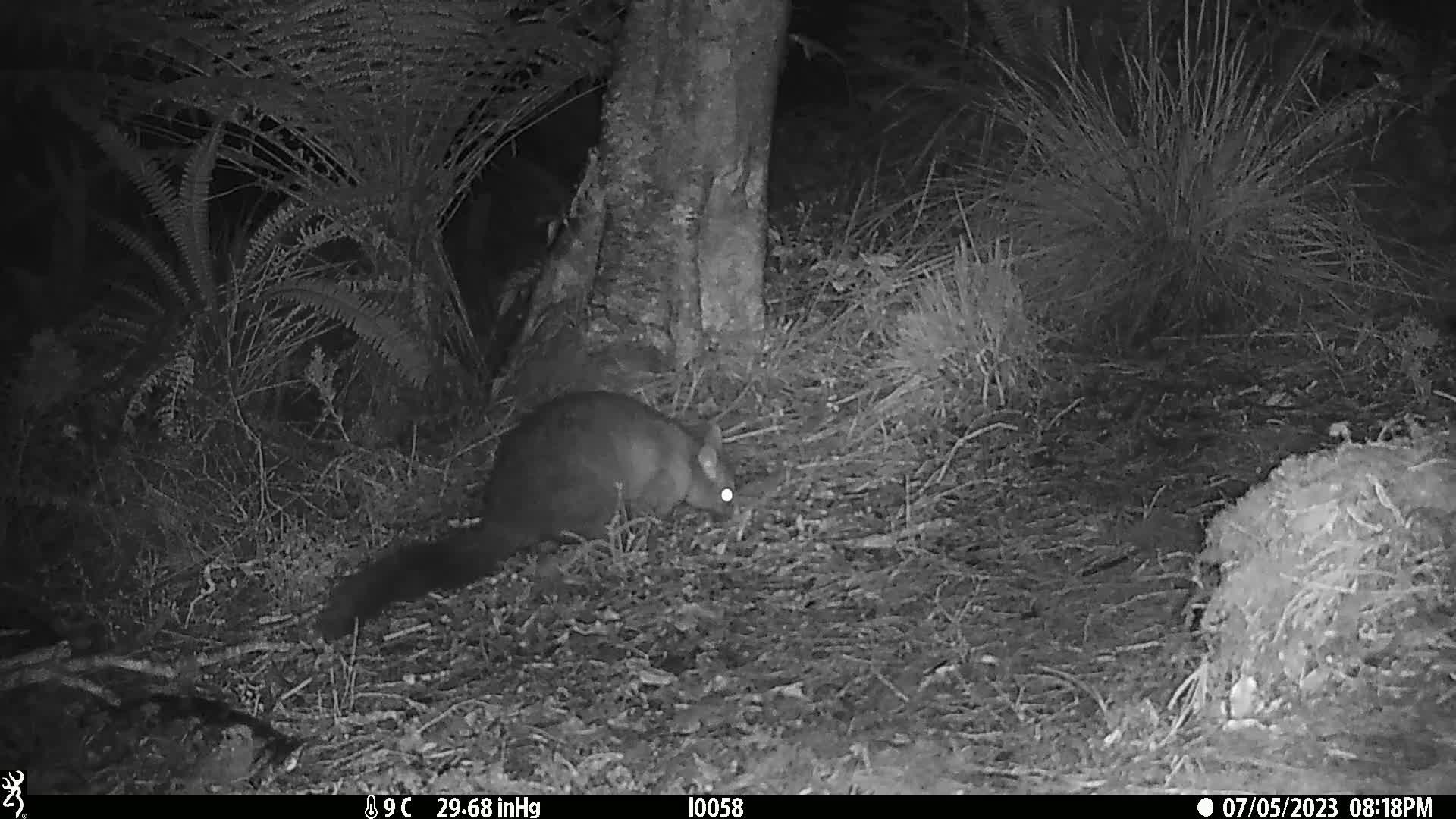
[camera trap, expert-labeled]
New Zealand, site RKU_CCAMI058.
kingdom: Animalia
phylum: Chordata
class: Mammalia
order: Diprotodontia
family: Phalangeridae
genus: Trichosurus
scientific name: Trichosurus vulpecula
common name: common brushtail possum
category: possum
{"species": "possum (common brushtail possum) (Trichosurus vulpecula)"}